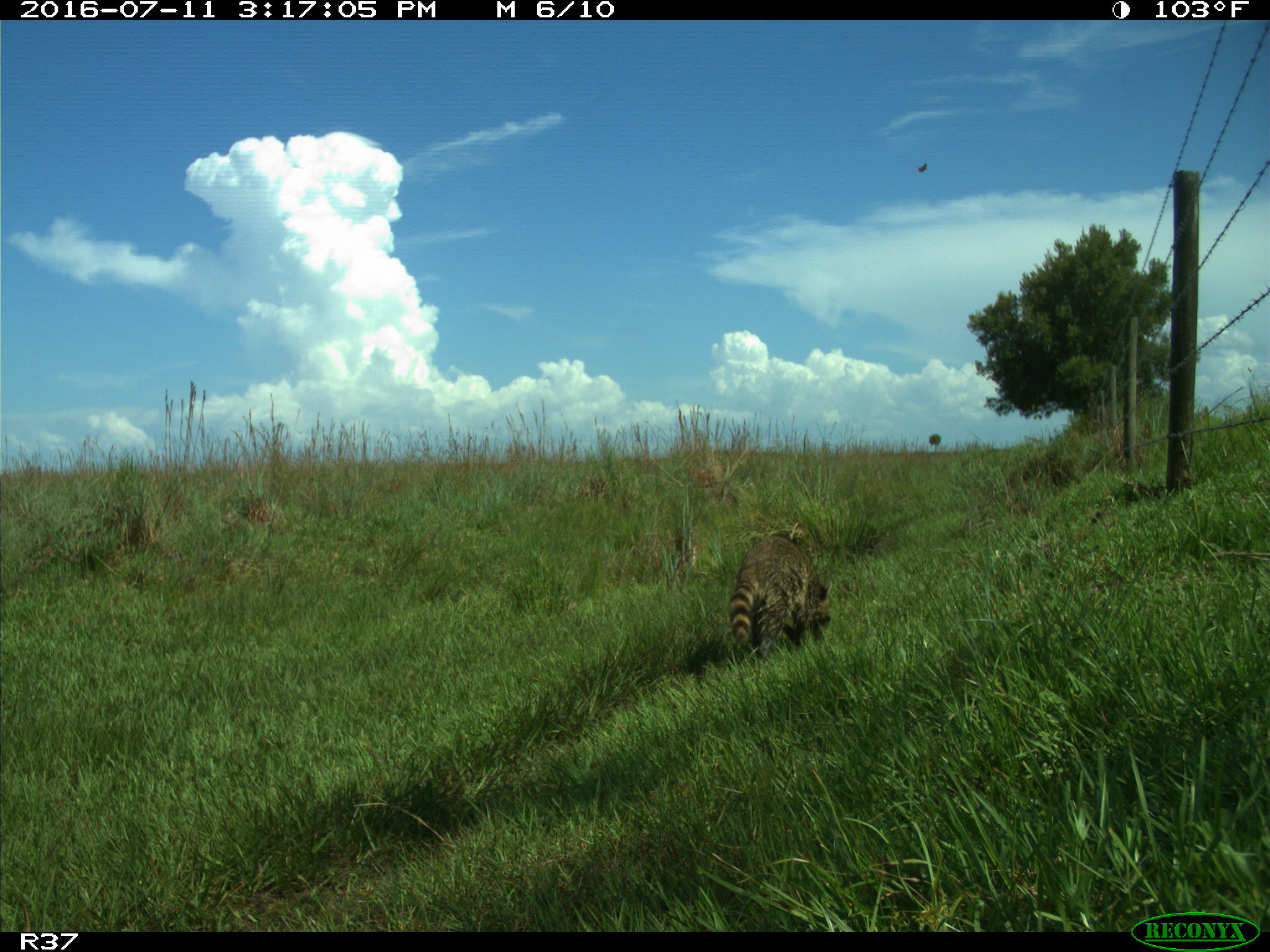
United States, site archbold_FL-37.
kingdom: Animalia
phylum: Chordata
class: Mammalia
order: Carnivora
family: Procyonidae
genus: Procyon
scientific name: Procyon lotor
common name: common raccoon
Procyon lotor (common raccoon).